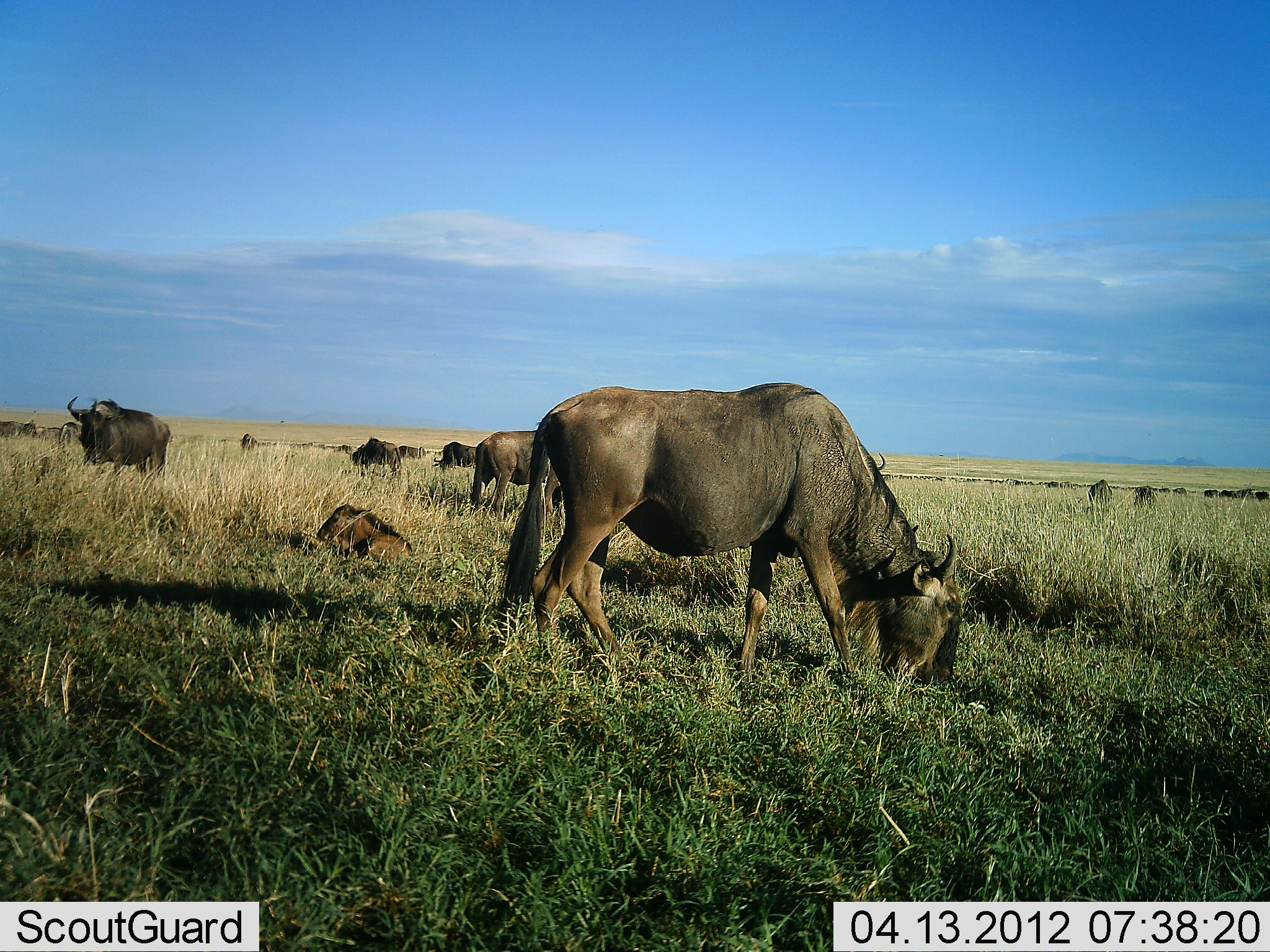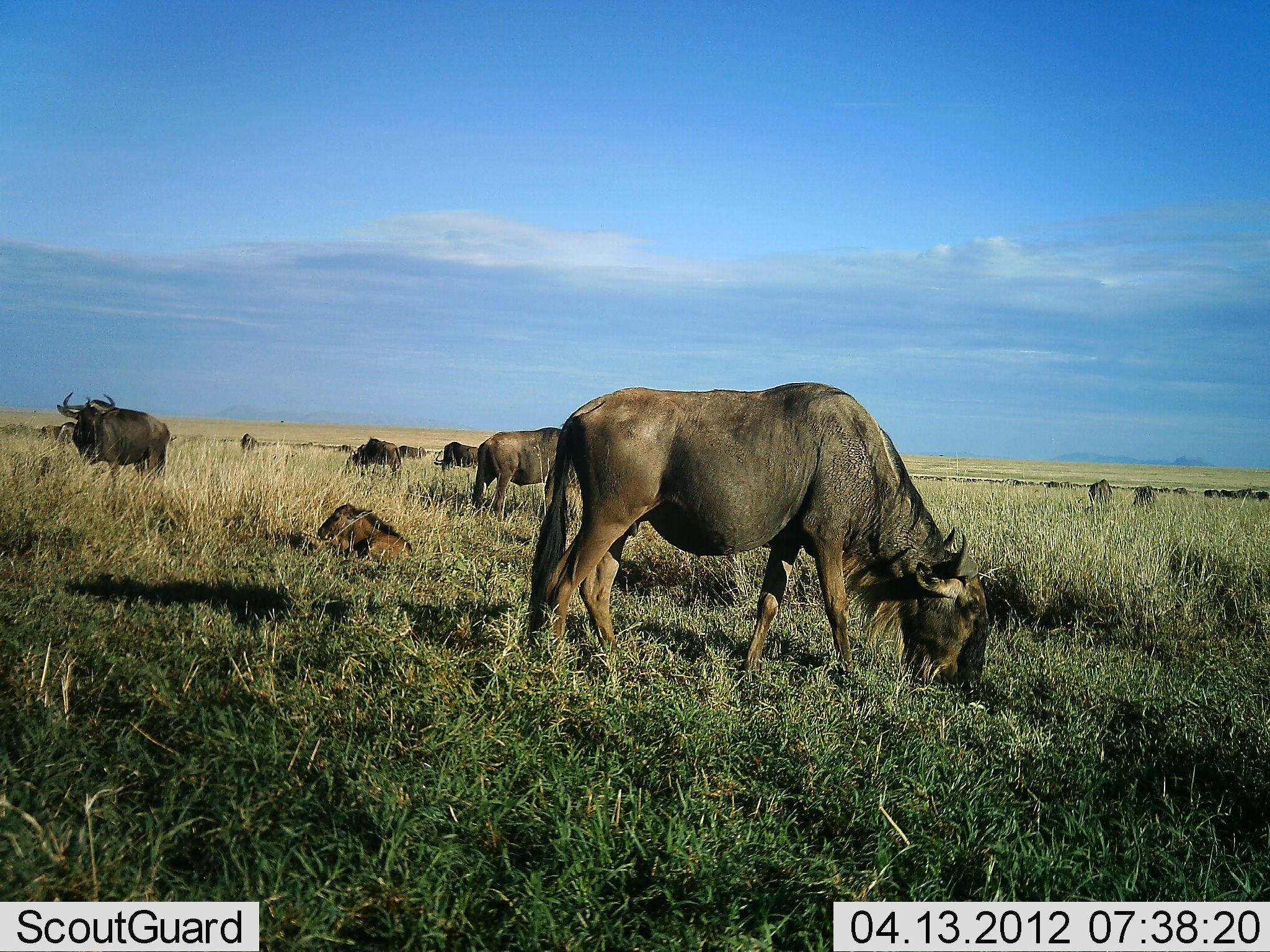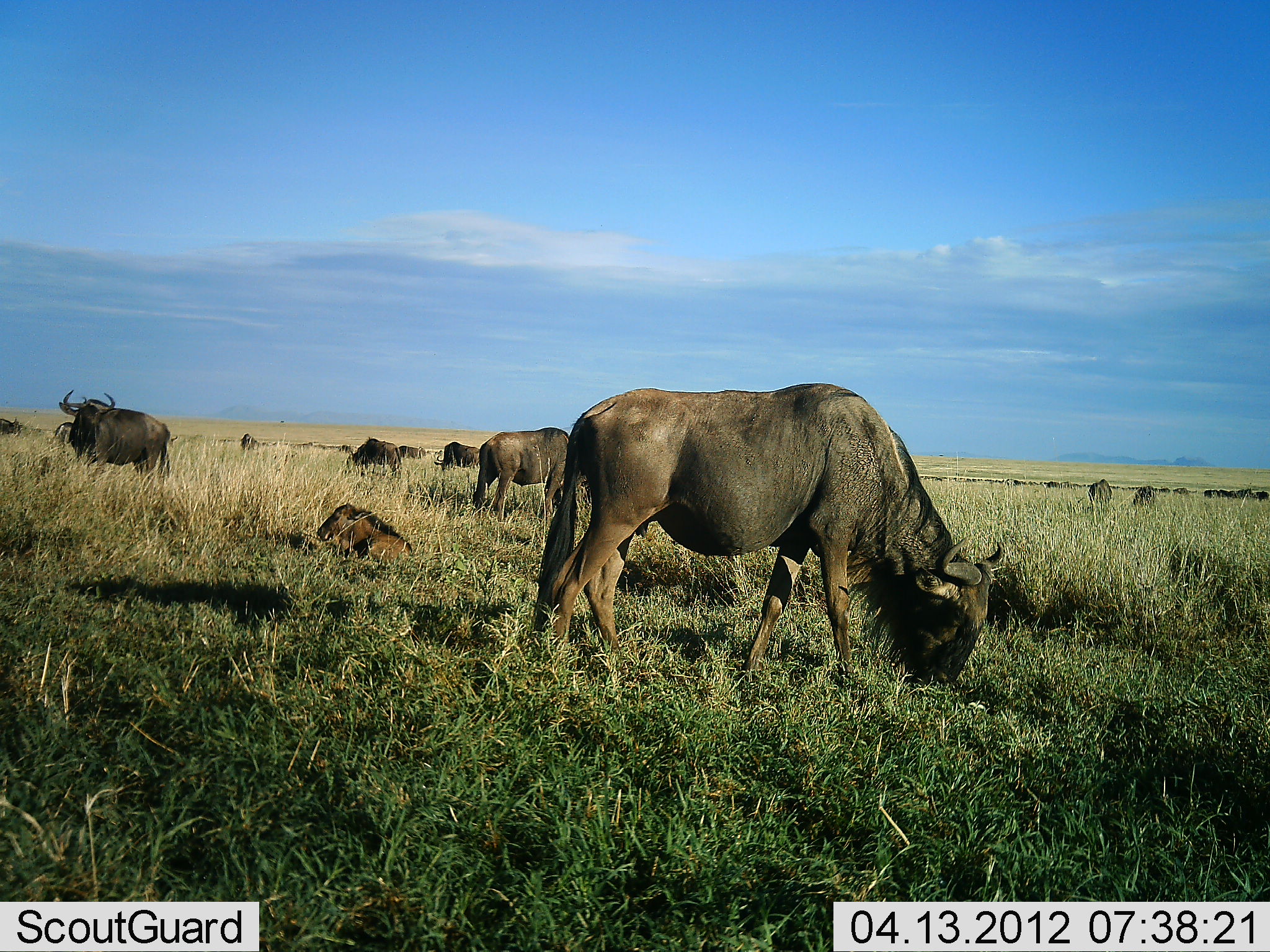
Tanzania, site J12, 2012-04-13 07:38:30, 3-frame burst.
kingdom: Animalia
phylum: Chordata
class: Mammalia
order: Artiodactyla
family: Bovidae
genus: Connochaetes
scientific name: Connochaetes taurinus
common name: blue wildebeest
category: wildebeest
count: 11-50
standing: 33%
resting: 40%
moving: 27%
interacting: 0%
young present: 40%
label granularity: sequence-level